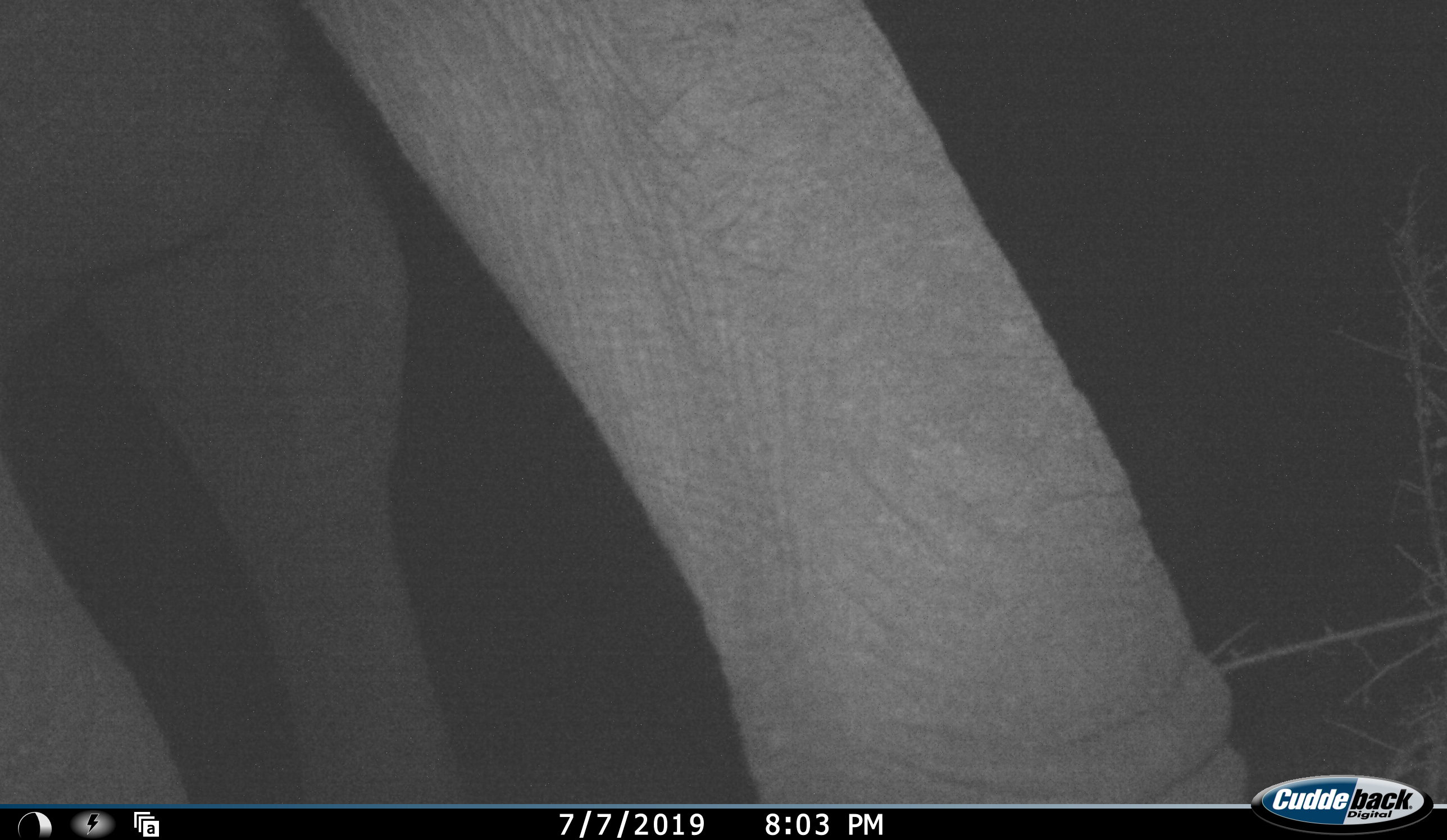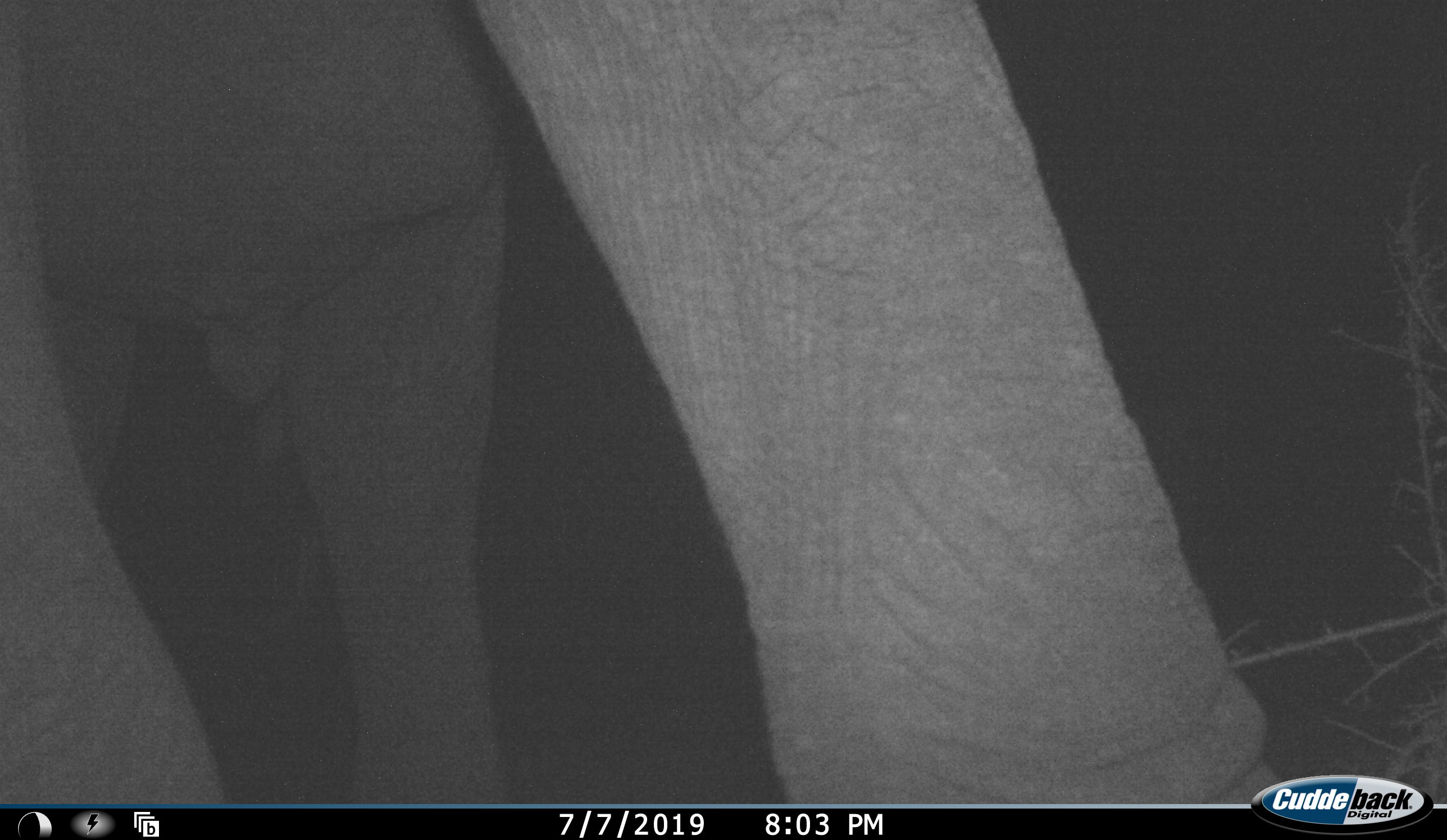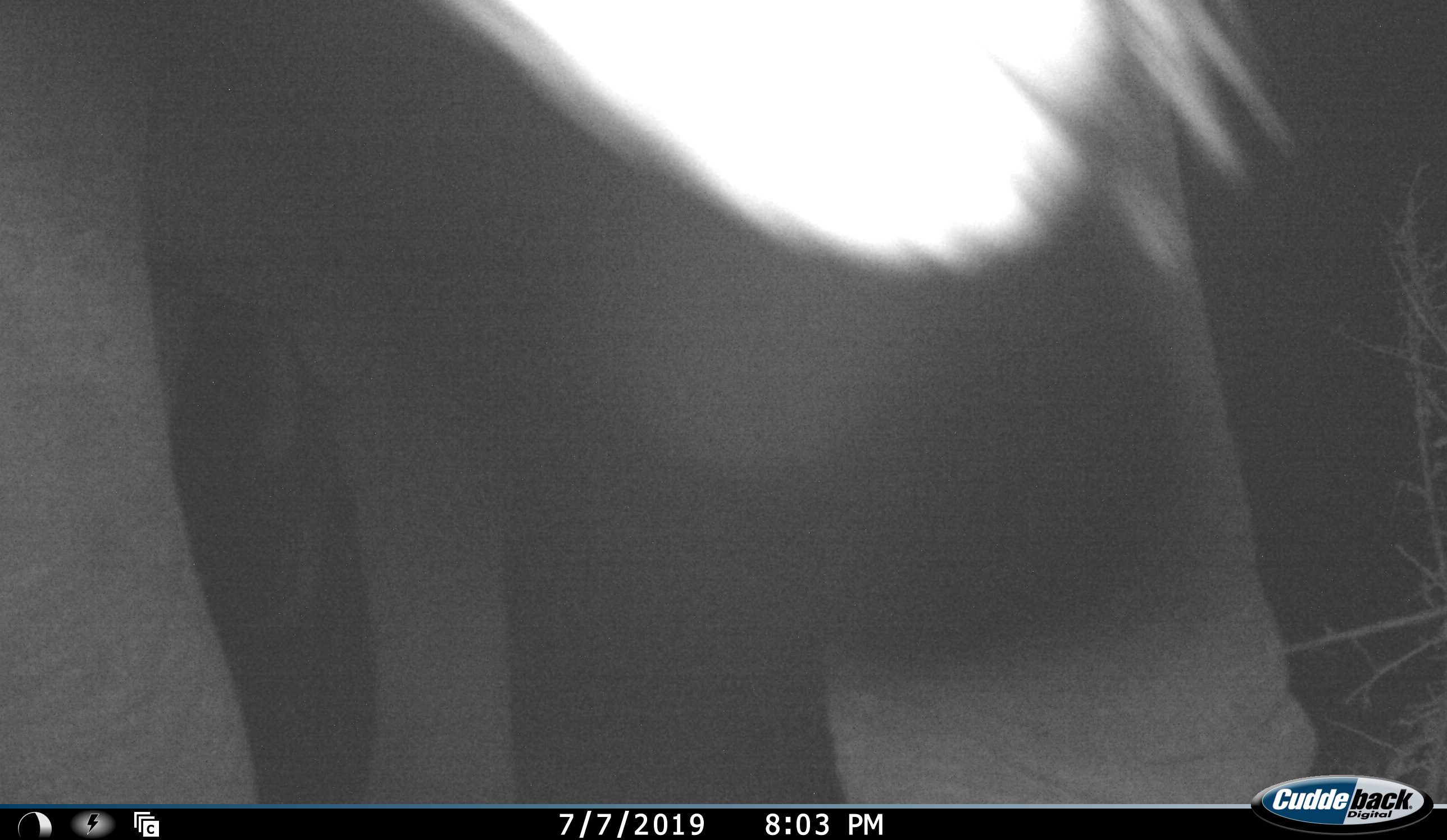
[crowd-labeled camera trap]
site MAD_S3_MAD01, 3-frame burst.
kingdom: Animalia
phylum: Chordata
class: Mammalia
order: Proboscidea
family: Elephantidae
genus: Loxodonta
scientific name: Loxodonta africana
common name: african bush elephant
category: elephant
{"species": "elephant (african bush elephant) (Loxodonta africana)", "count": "1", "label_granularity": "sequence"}